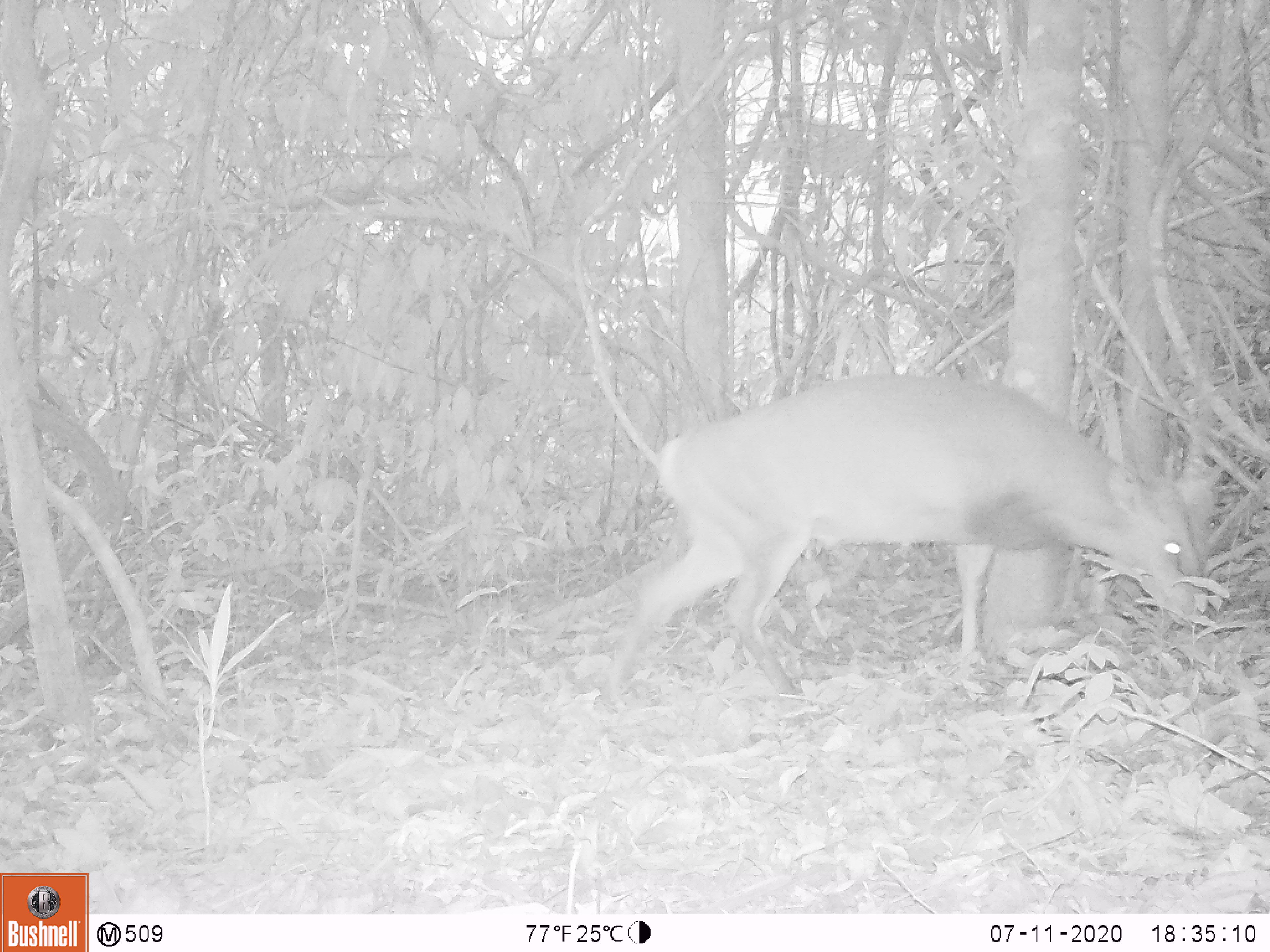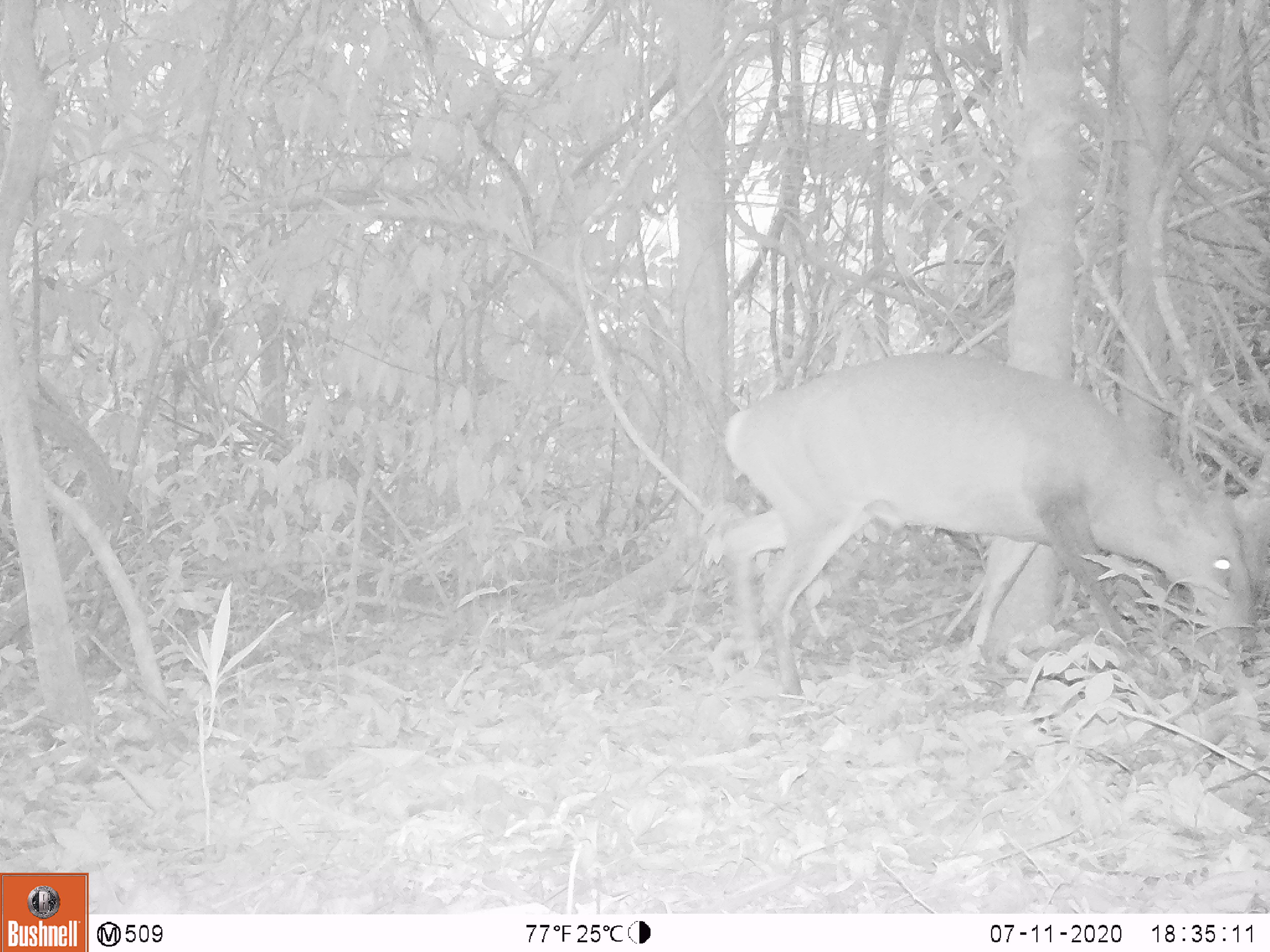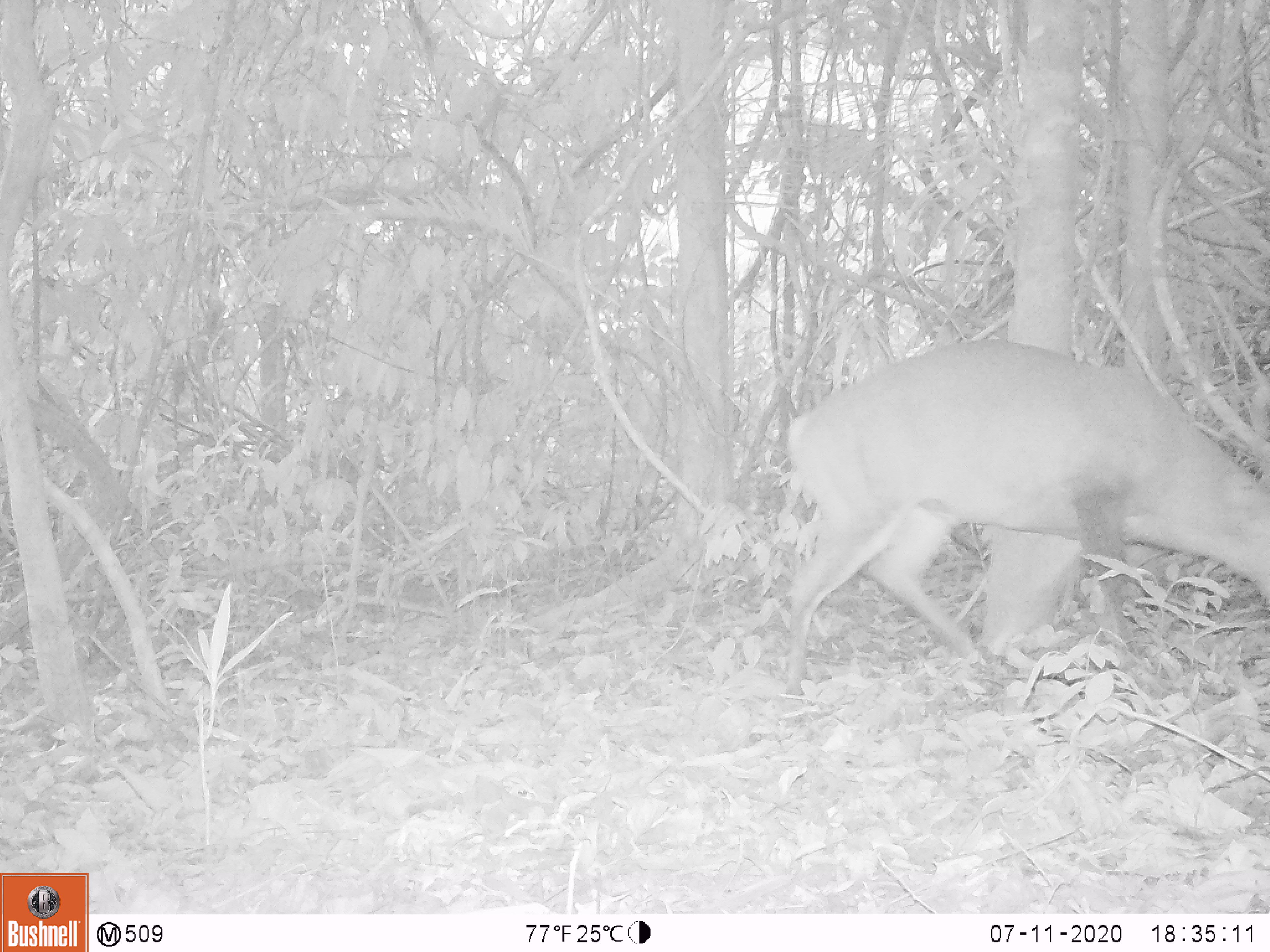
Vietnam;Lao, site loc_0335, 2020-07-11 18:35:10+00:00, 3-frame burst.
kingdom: Animalia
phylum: Chordata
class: Mammalia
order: Artiodactyla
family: Cervidae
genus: Muntiacus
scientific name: Muntiacus vuquangensis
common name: large-antlered muntjac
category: large antlered muntjac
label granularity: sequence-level